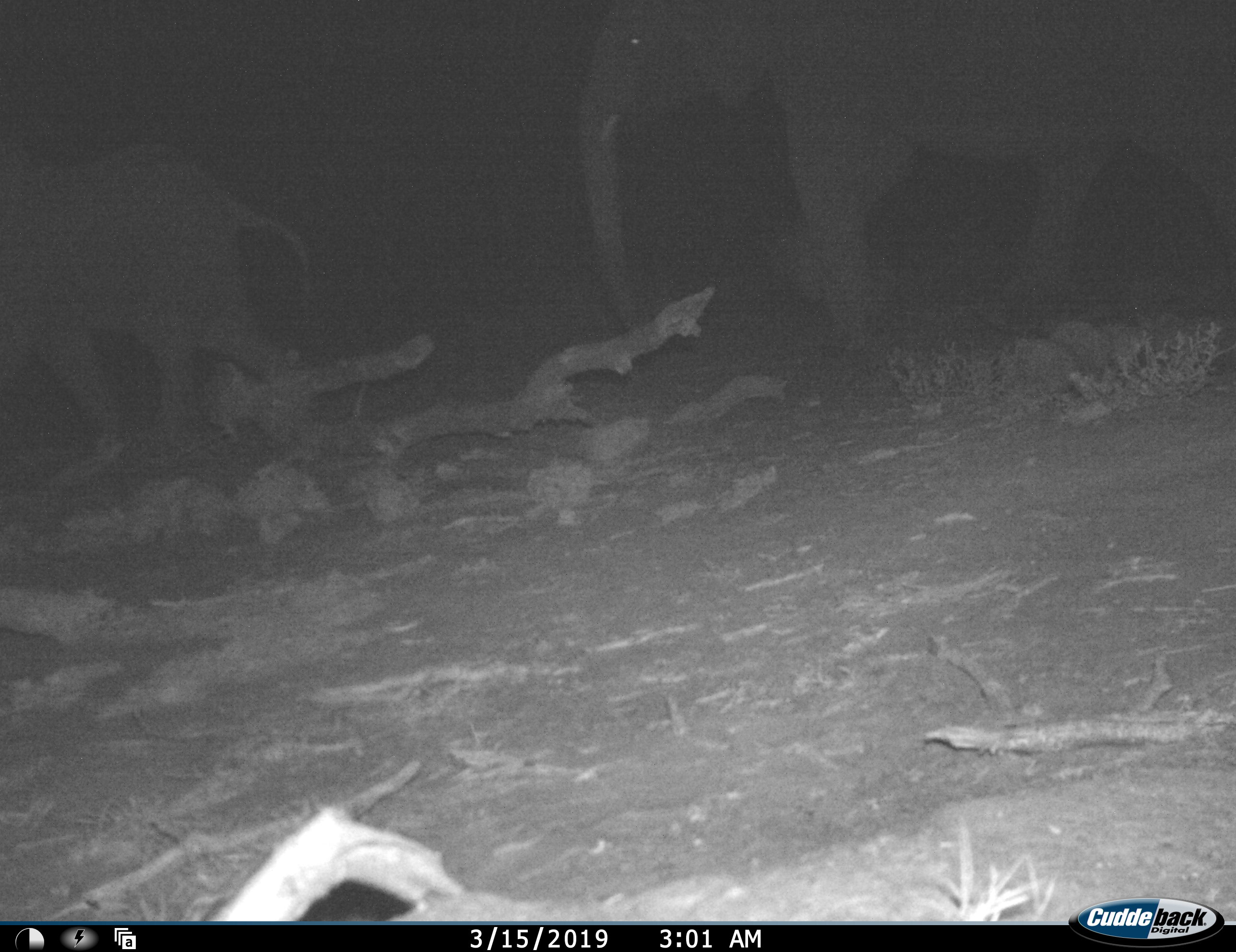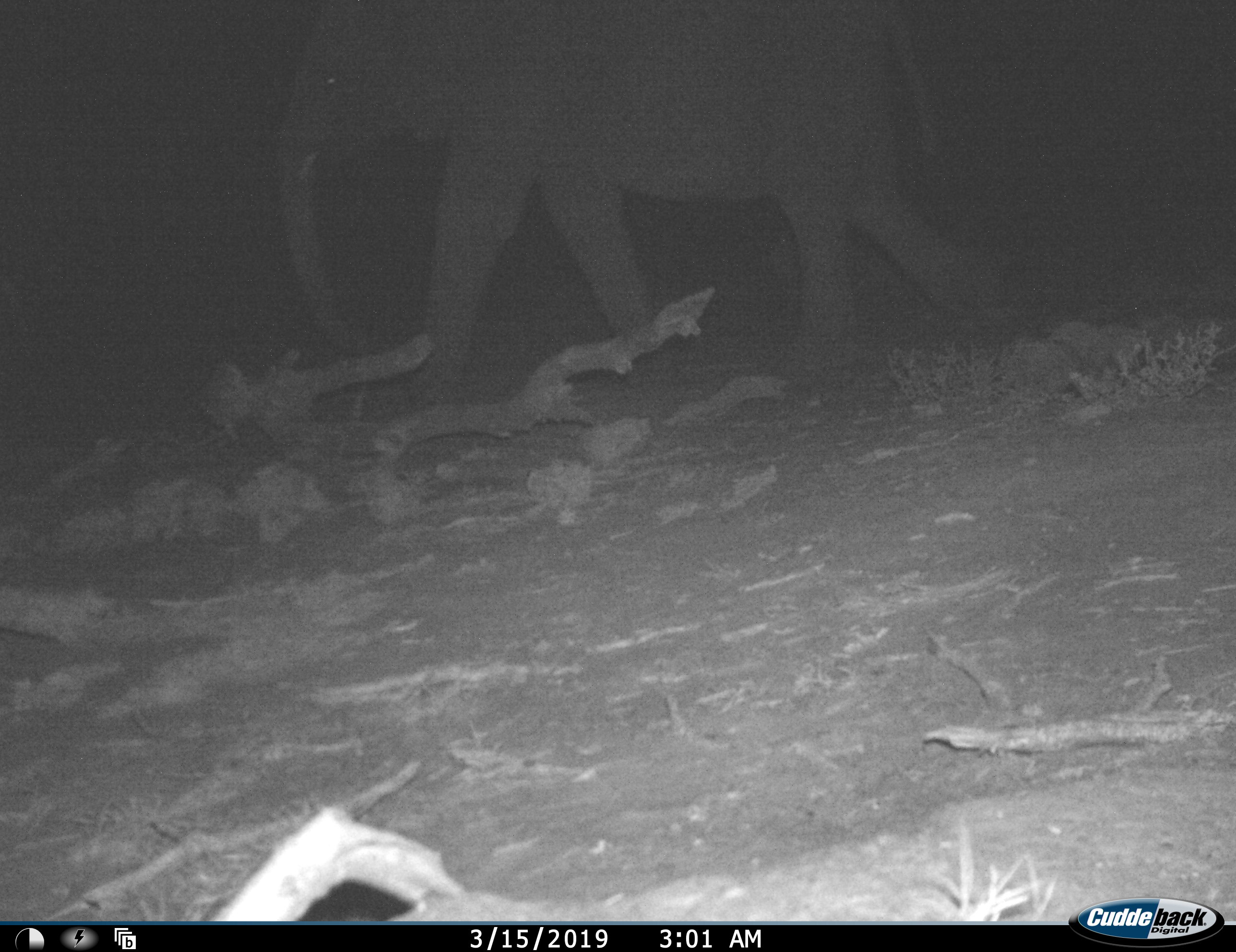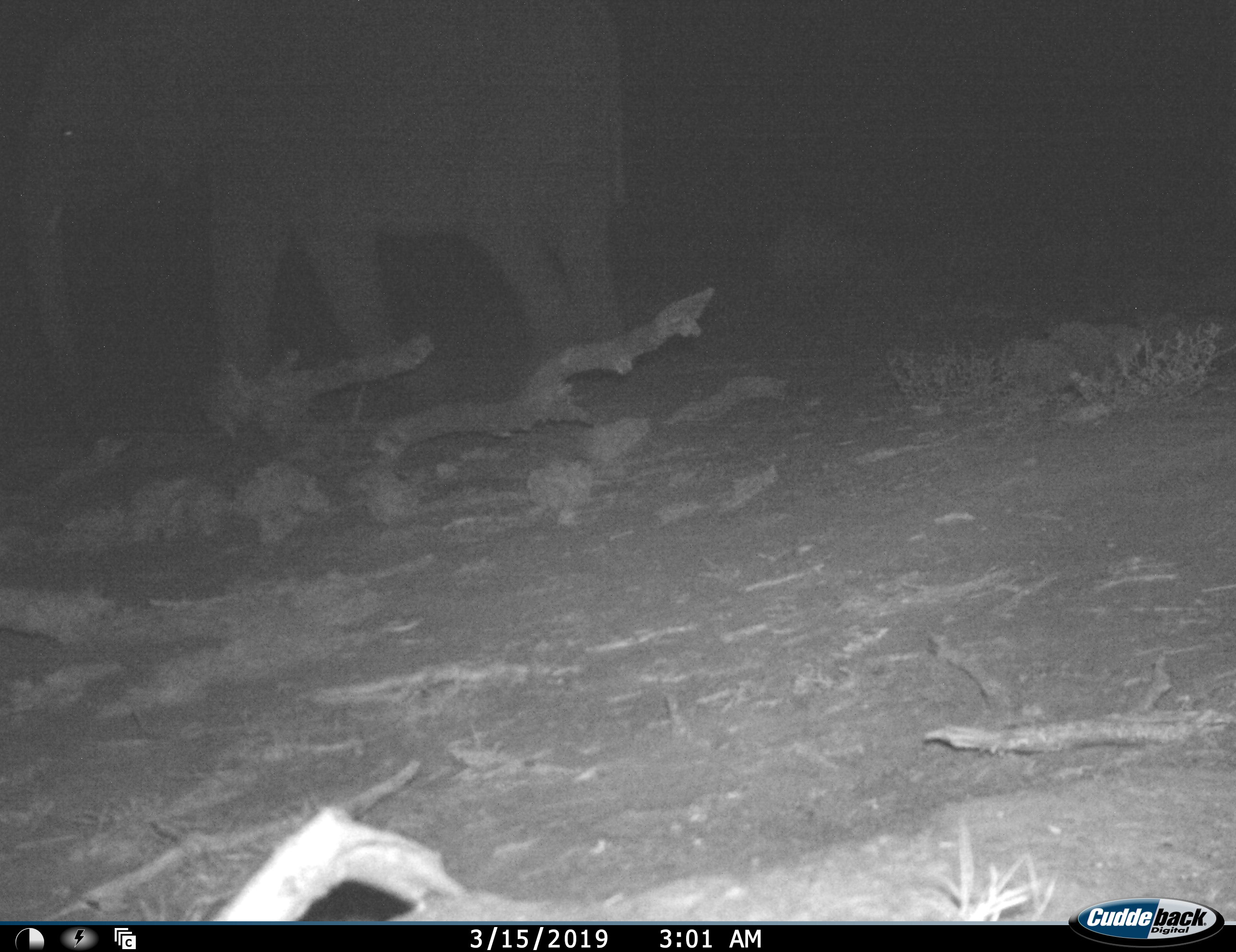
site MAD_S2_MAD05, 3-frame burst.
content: unidentified animal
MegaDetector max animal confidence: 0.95